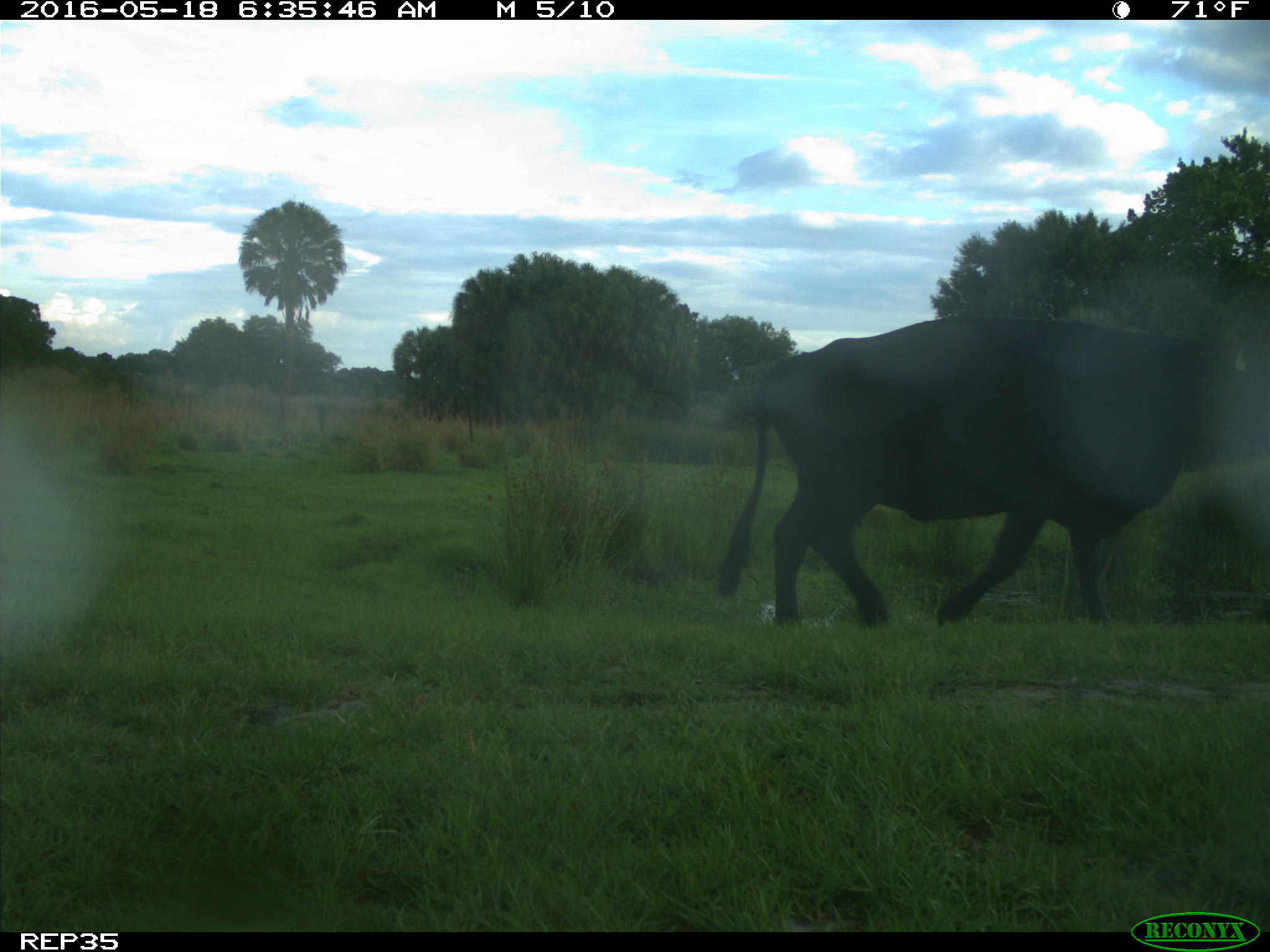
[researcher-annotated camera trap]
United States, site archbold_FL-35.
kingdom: Animalia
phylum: Chordata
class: Mammalia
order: Artiodactyla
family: Bovidae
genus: Bos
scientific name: Bos taurus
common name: domestic cow